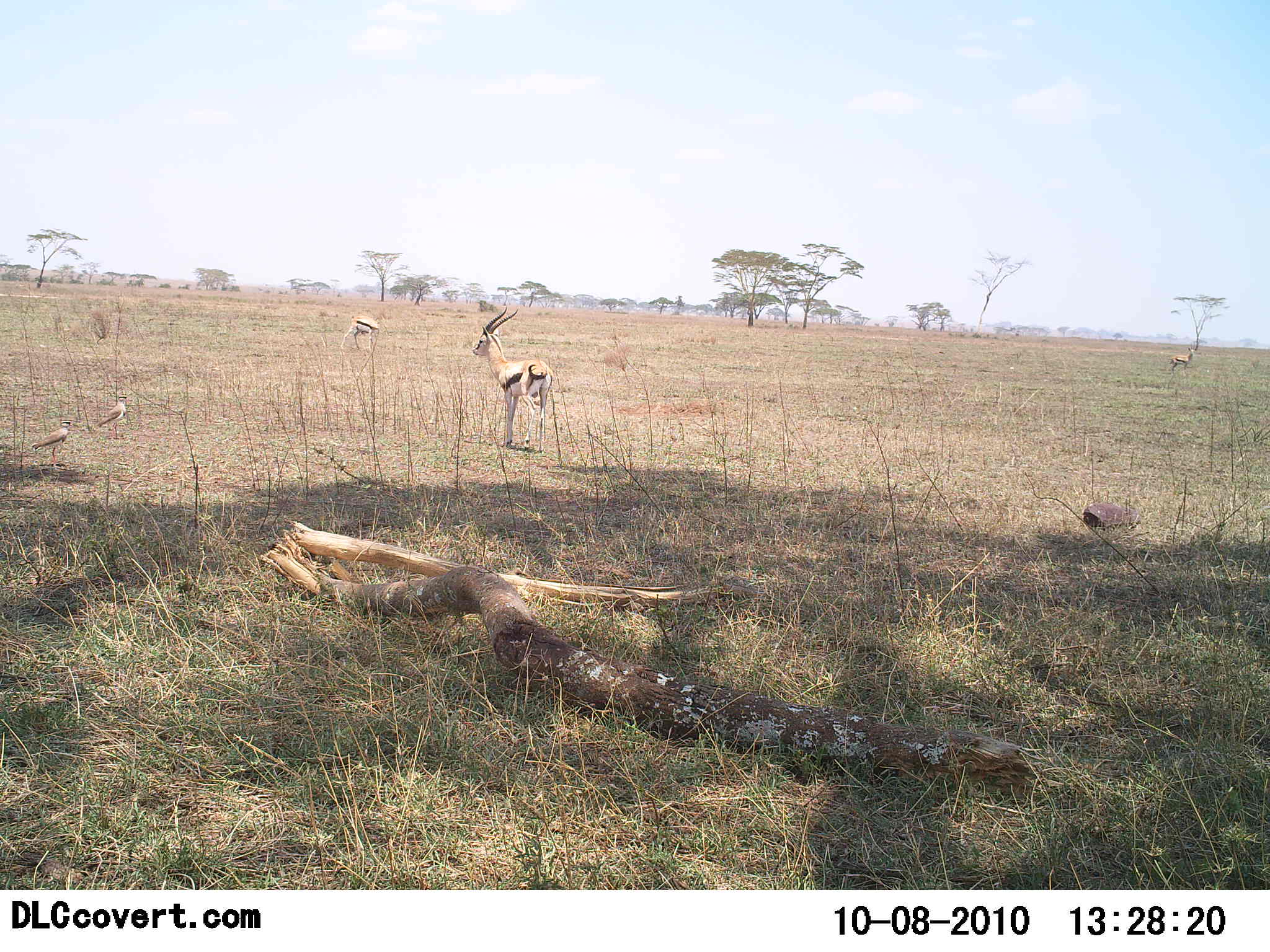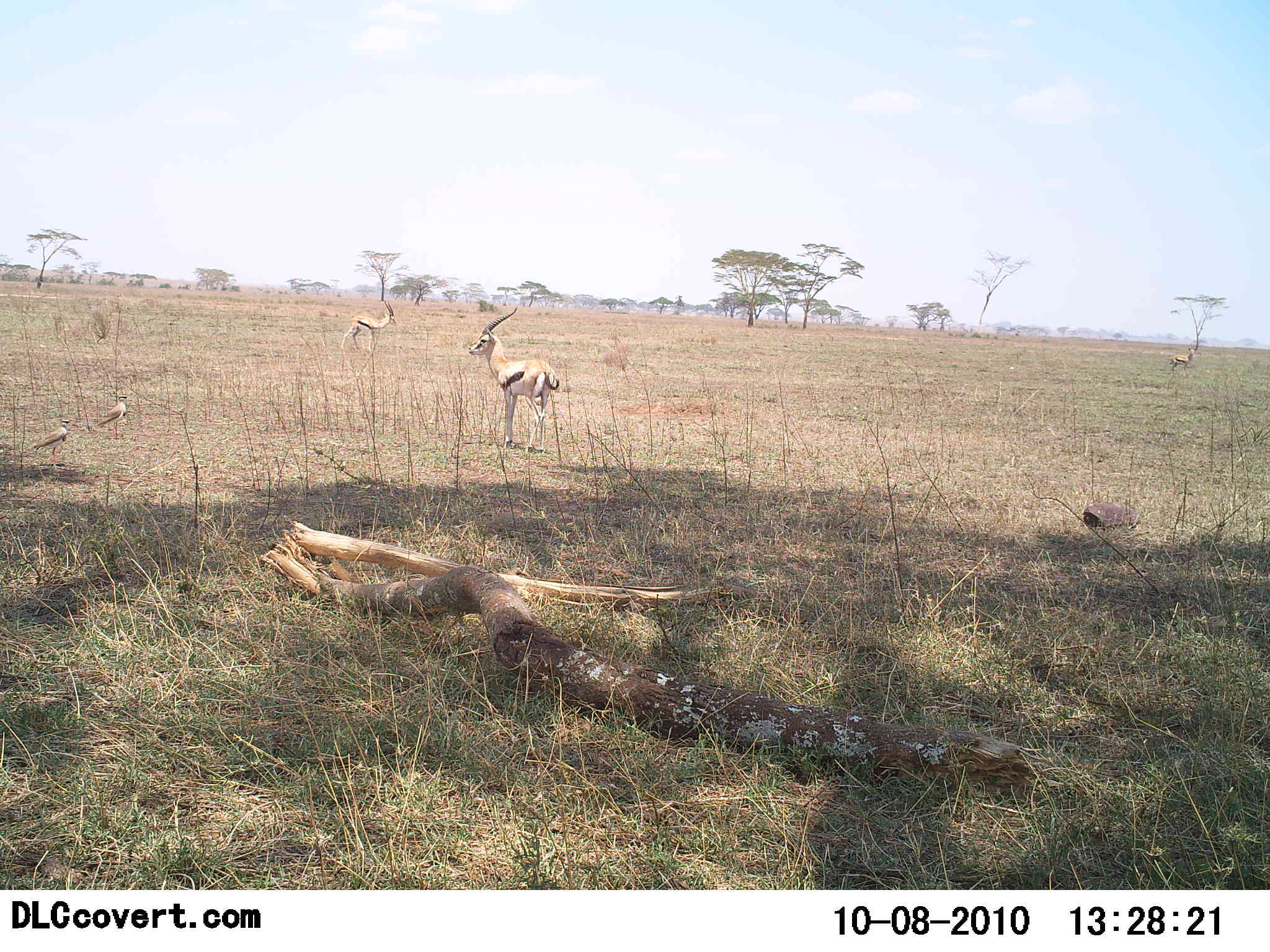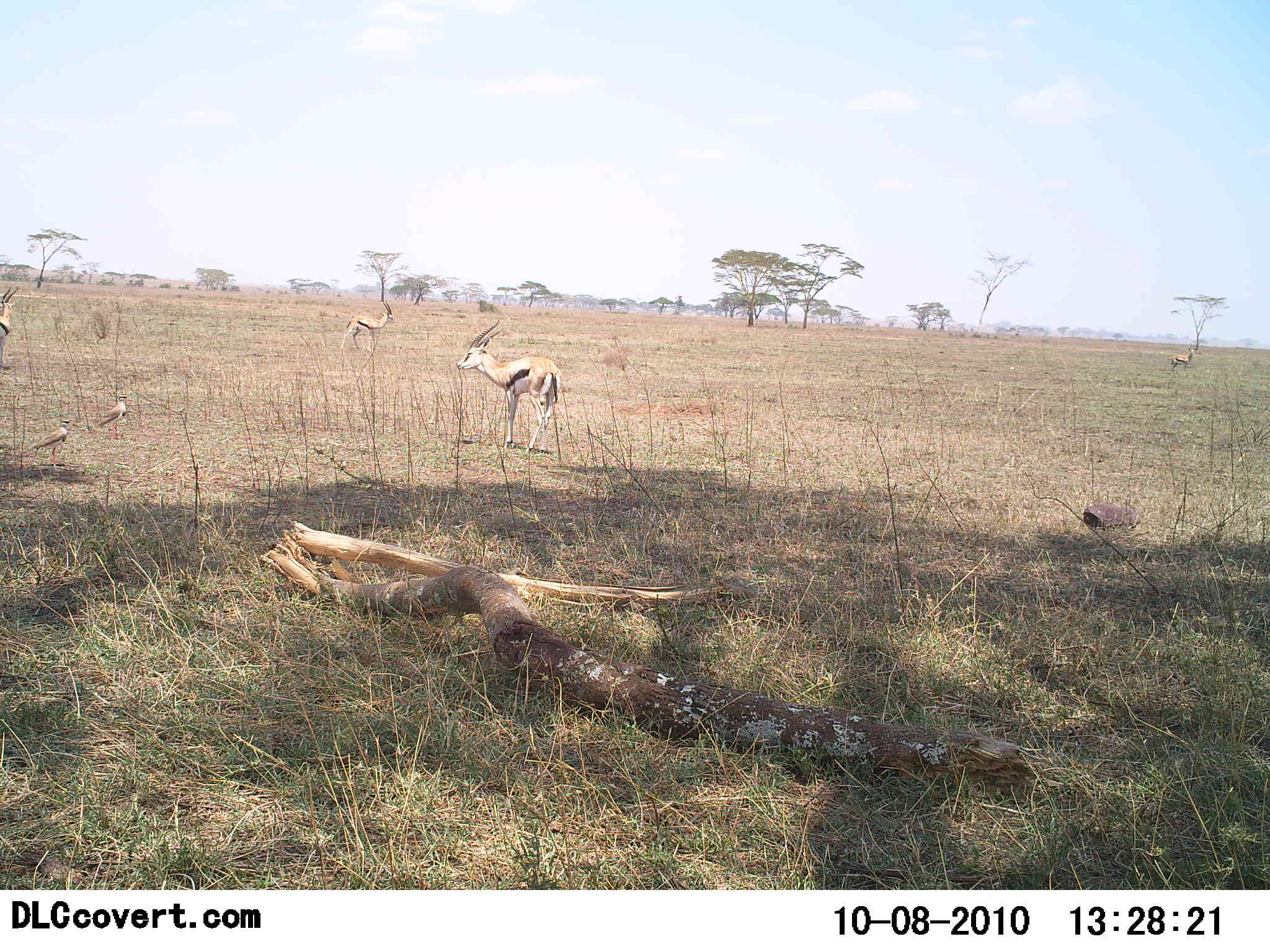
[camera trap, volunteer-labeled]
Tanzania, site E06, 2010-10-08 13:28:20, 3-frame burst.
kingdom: Animalia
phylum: Chordata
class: Mammalia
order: Artiodactyla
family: Bovidae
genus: Eudorcas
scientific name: Eudorcas thomsonii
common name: thomson's gazelle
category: gazellethomsons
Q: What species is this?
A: Gazellethomsons (thomson's gazelle) (Eudorcas thomsonii).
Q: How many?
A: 3.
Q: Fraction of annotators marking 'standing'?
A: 89%.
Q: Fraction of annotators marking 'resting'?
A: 0%.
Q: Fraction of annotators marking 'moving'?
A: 6%.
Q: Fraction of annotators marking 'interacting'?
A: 0%.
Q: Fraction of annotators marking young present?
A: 0%.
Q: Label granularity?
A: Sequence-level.